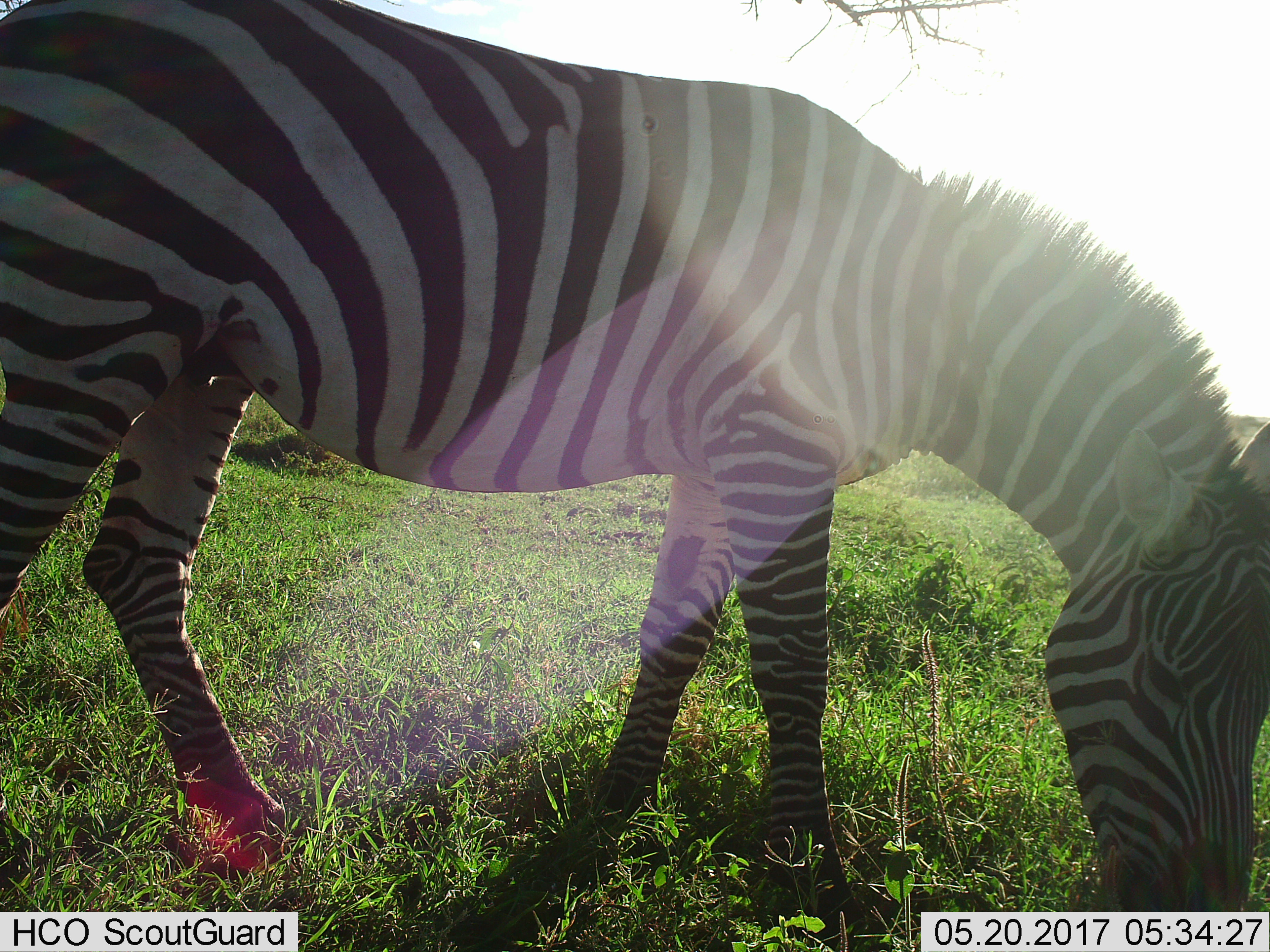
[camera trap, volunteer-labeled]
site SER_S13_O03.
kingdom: Animalia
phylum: Chordata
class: Mammalia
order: Perissodactyla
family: Equidae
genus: Equus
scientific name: Equus quagga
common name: plains zebra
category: zebraplains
Zebraplains (plains zebra) (Equus quagga), count 1. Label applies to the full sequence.